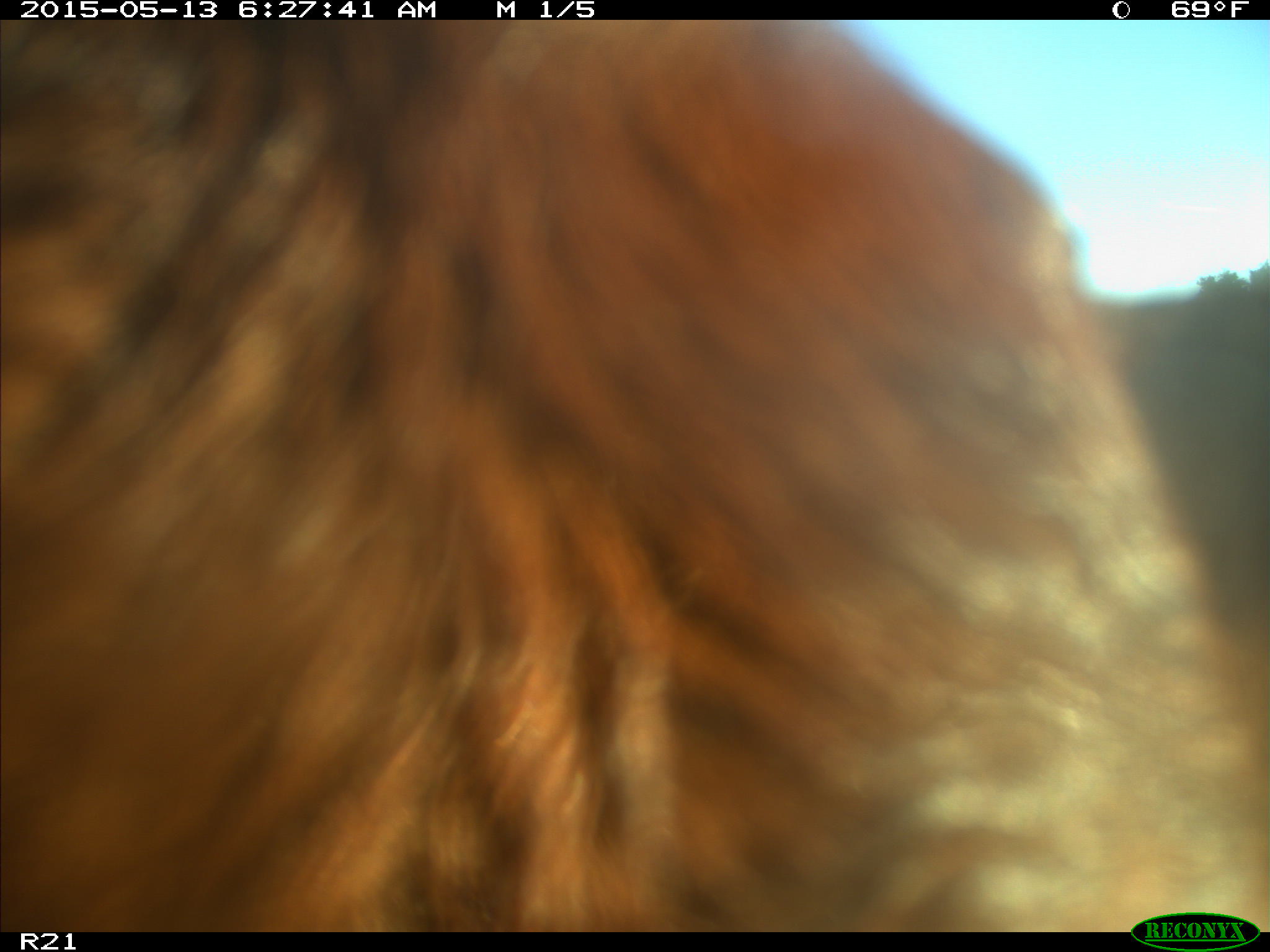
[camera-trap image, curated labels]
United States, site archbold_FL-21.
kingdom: Animalia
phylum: Chordata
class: Mammalia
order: Artiodactyla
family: Bovidae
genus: Bos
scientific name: Bos taurus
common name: domestic cow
Bos taurus (domestic cow).